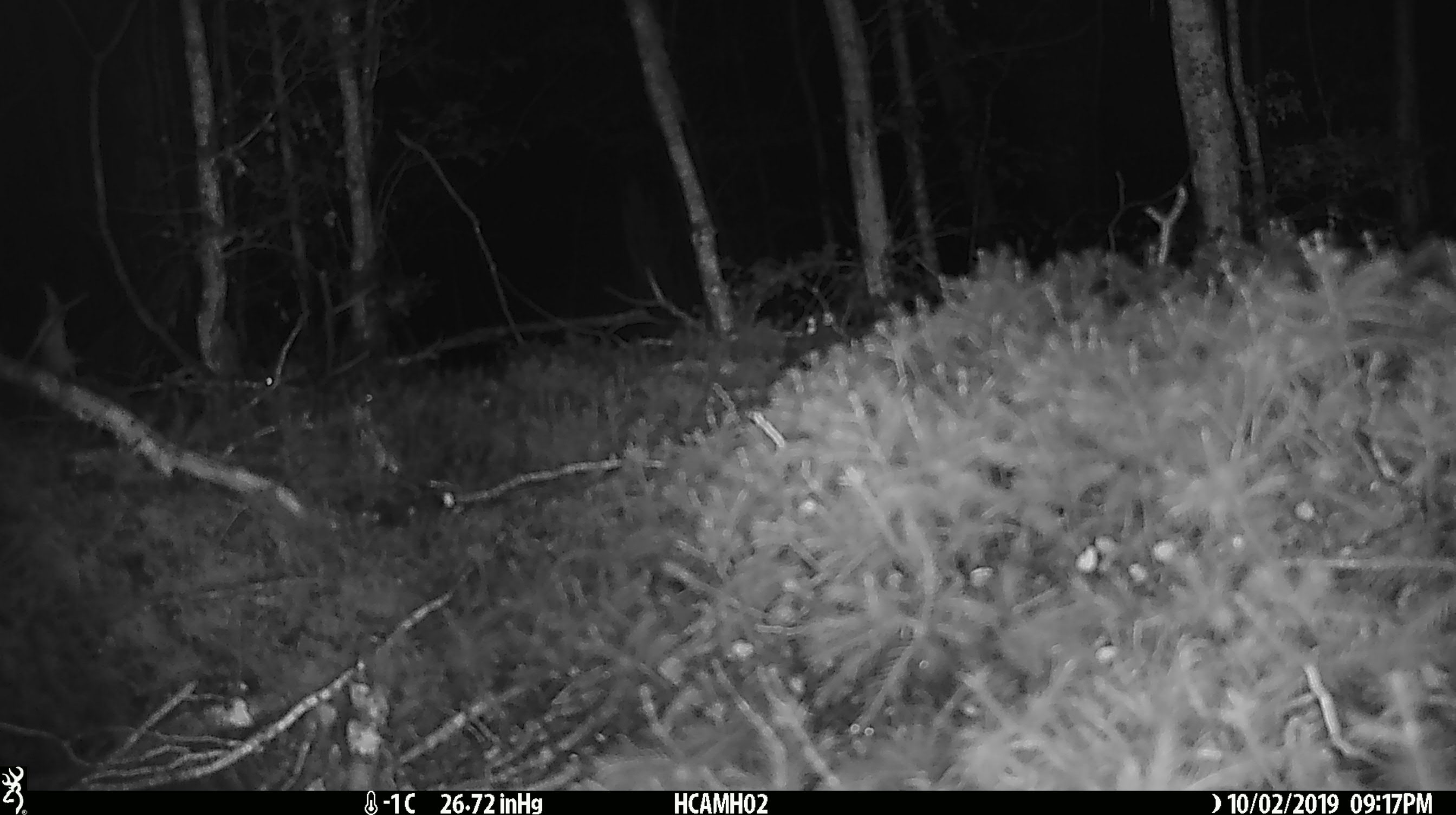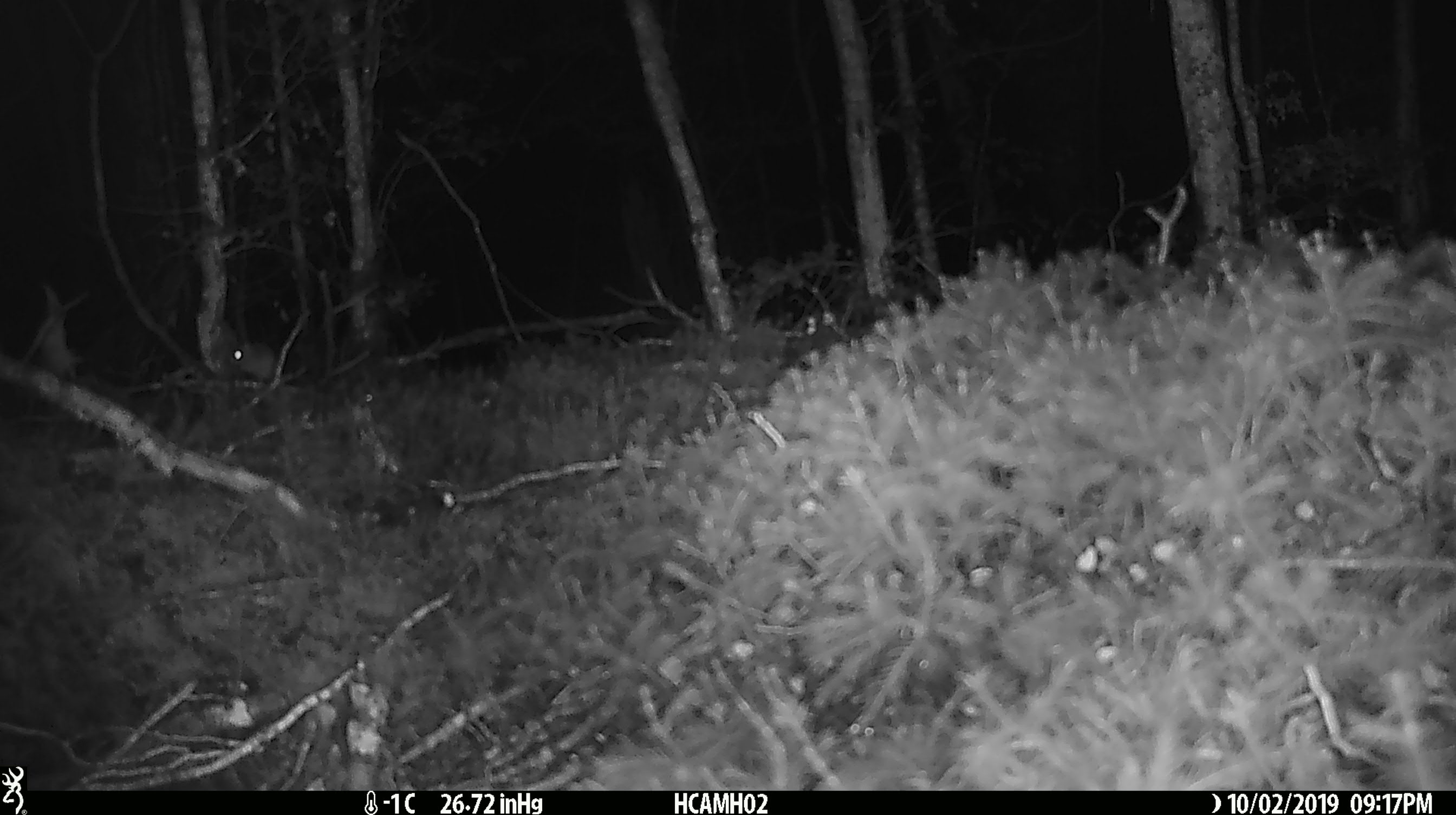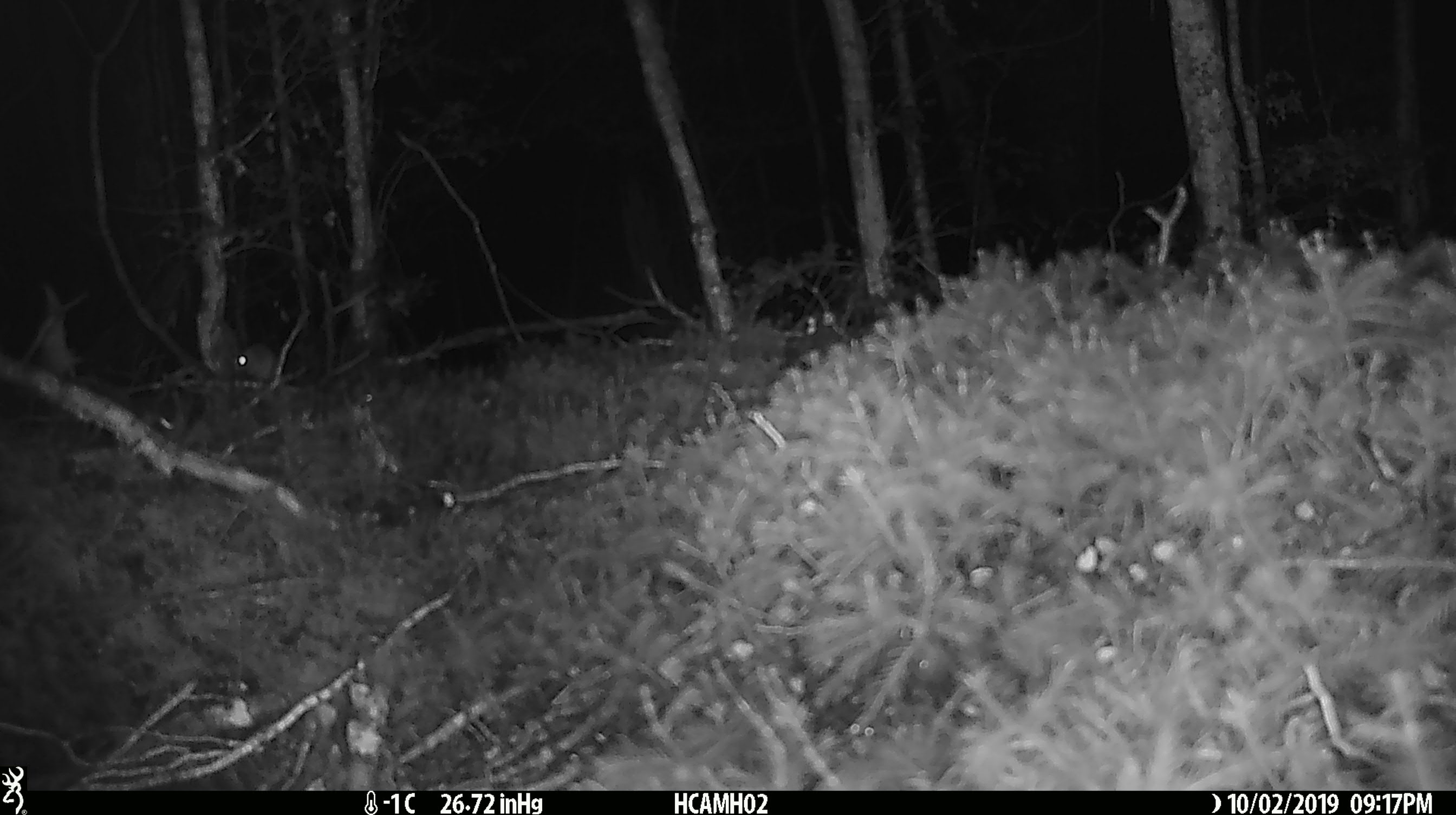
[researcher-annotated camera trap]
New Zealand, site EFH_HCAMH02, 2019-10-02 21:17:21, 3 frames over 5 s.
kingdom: Animalia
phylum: Chordata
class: Mammalia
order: Rodentia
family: Muridae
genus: Mus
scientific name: Mus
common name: mouse